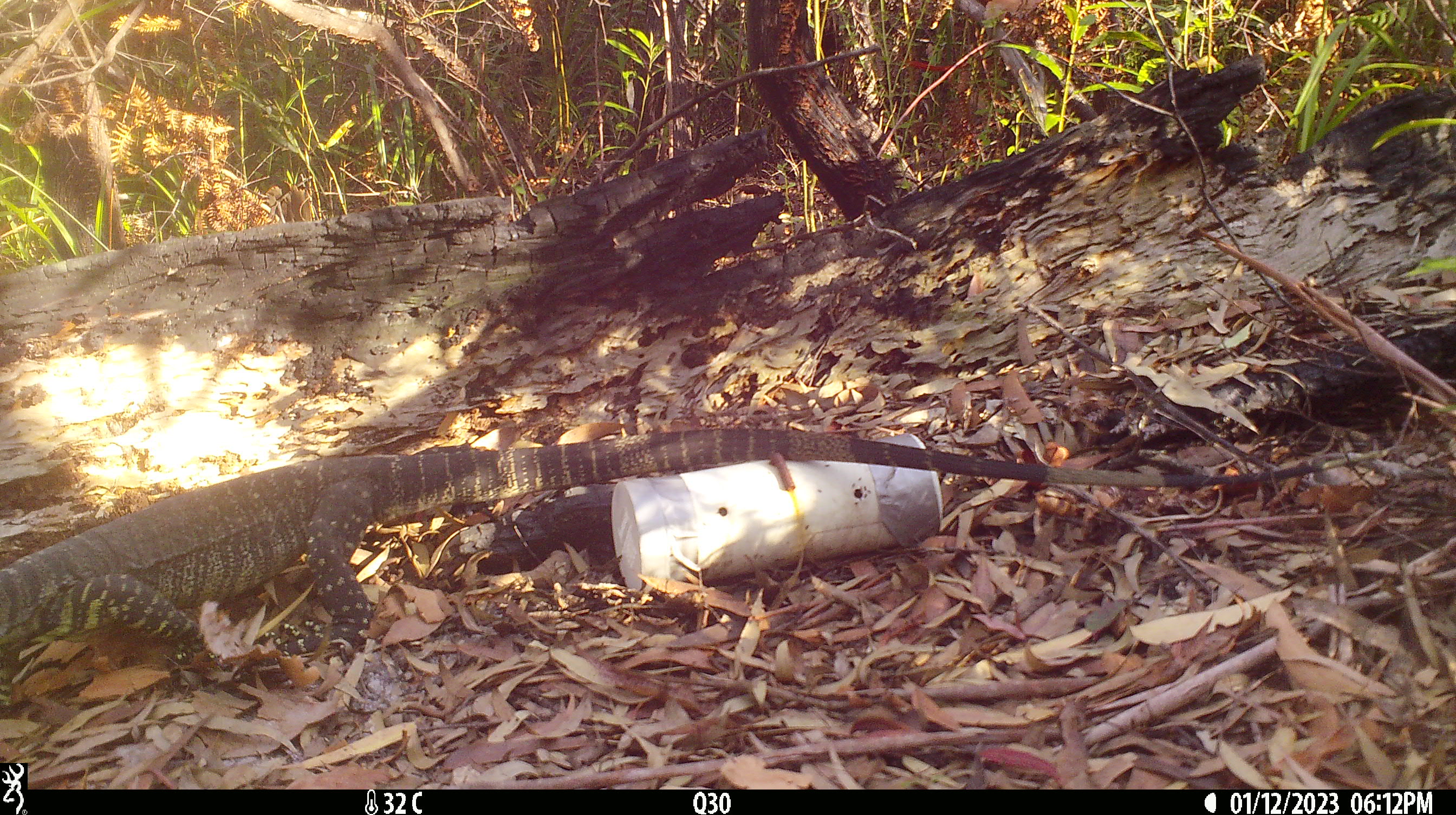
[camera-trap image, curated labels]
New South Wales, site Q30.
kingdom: Animalia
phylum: Chordata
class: Reptilia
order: Squamata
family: Varanidae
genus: Varanus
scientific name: Varanus varius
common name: lace monitor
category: goanna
Goanna (lace monitor) (Varanus varius).